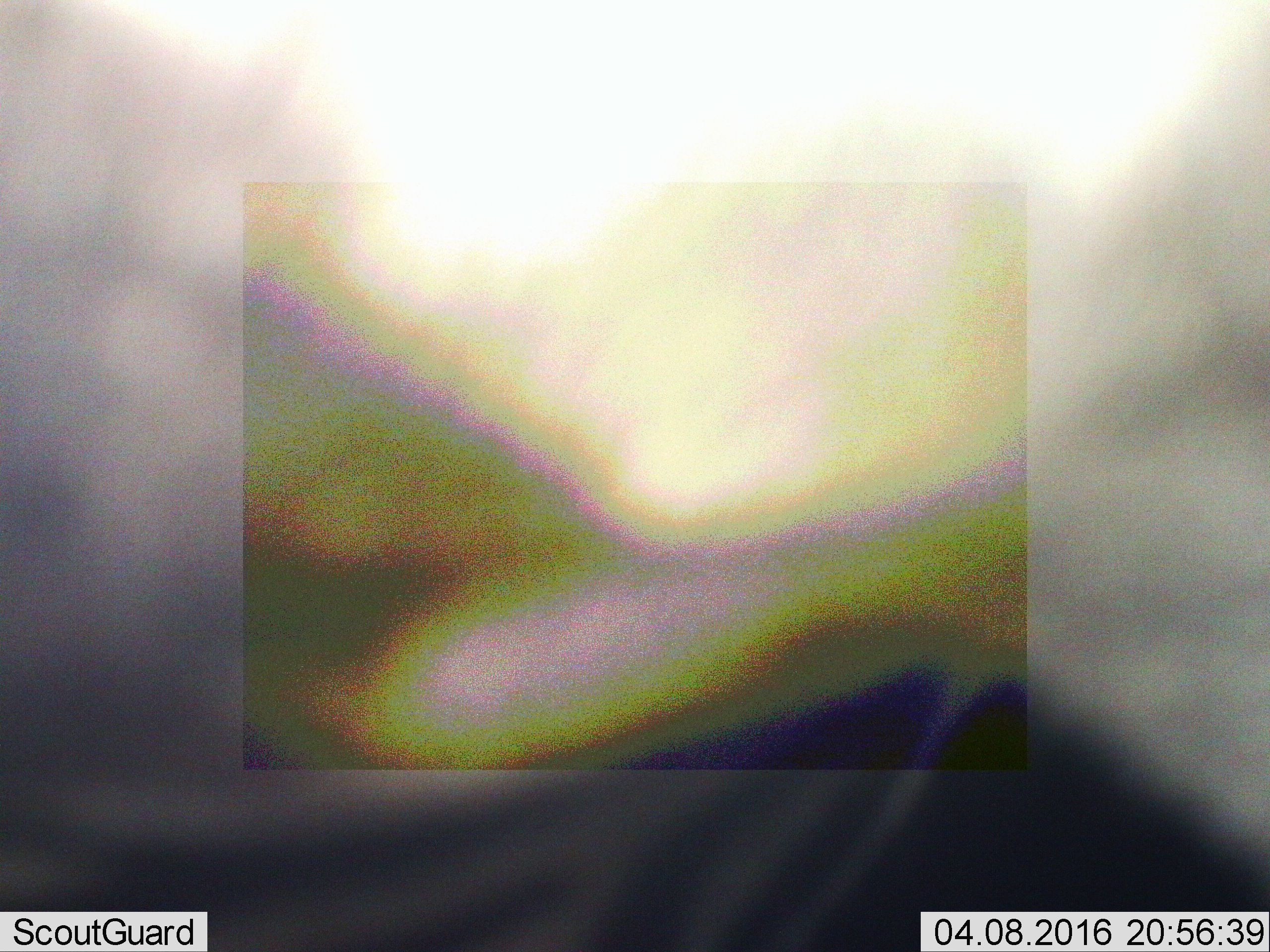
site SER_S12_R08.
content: unidentified animal